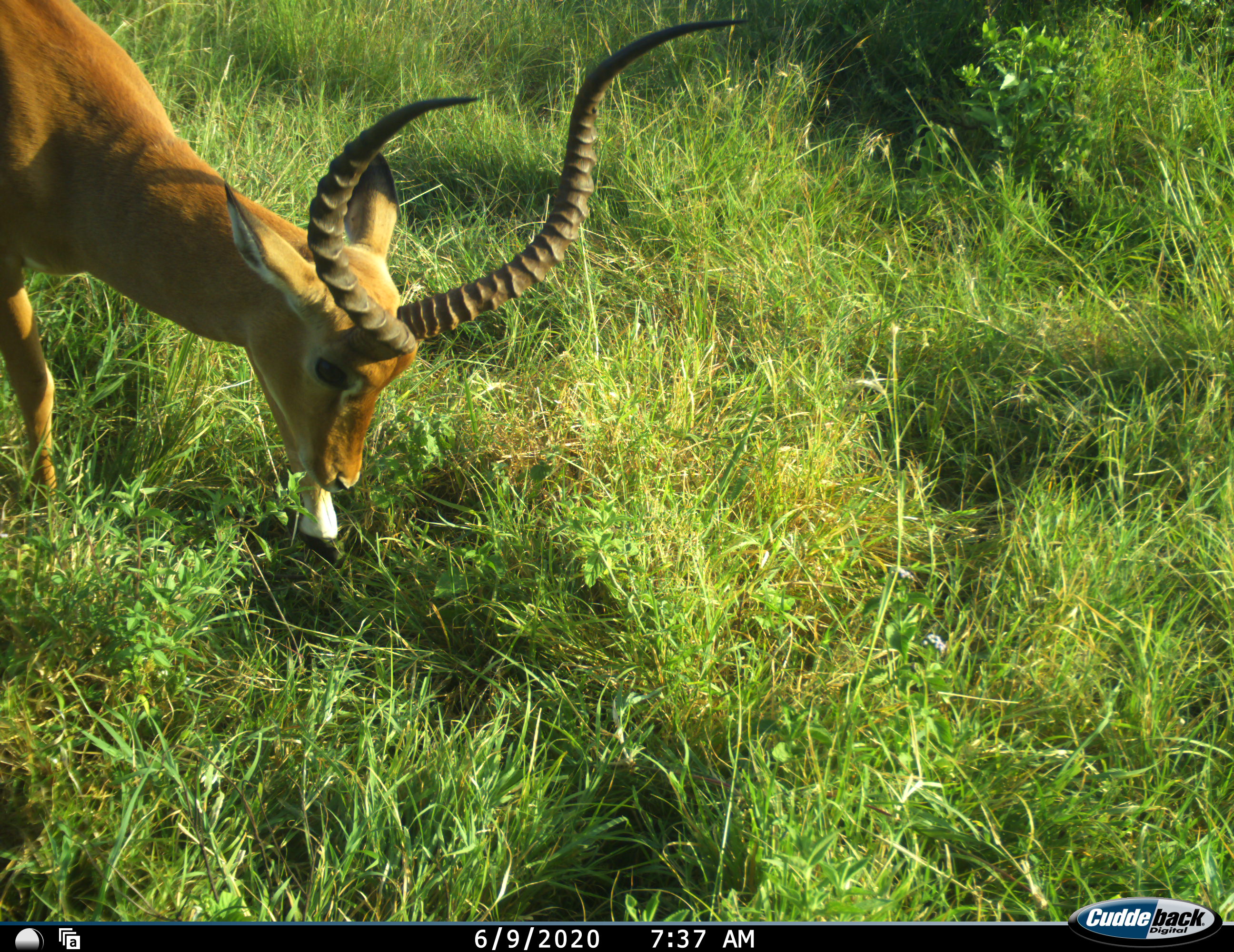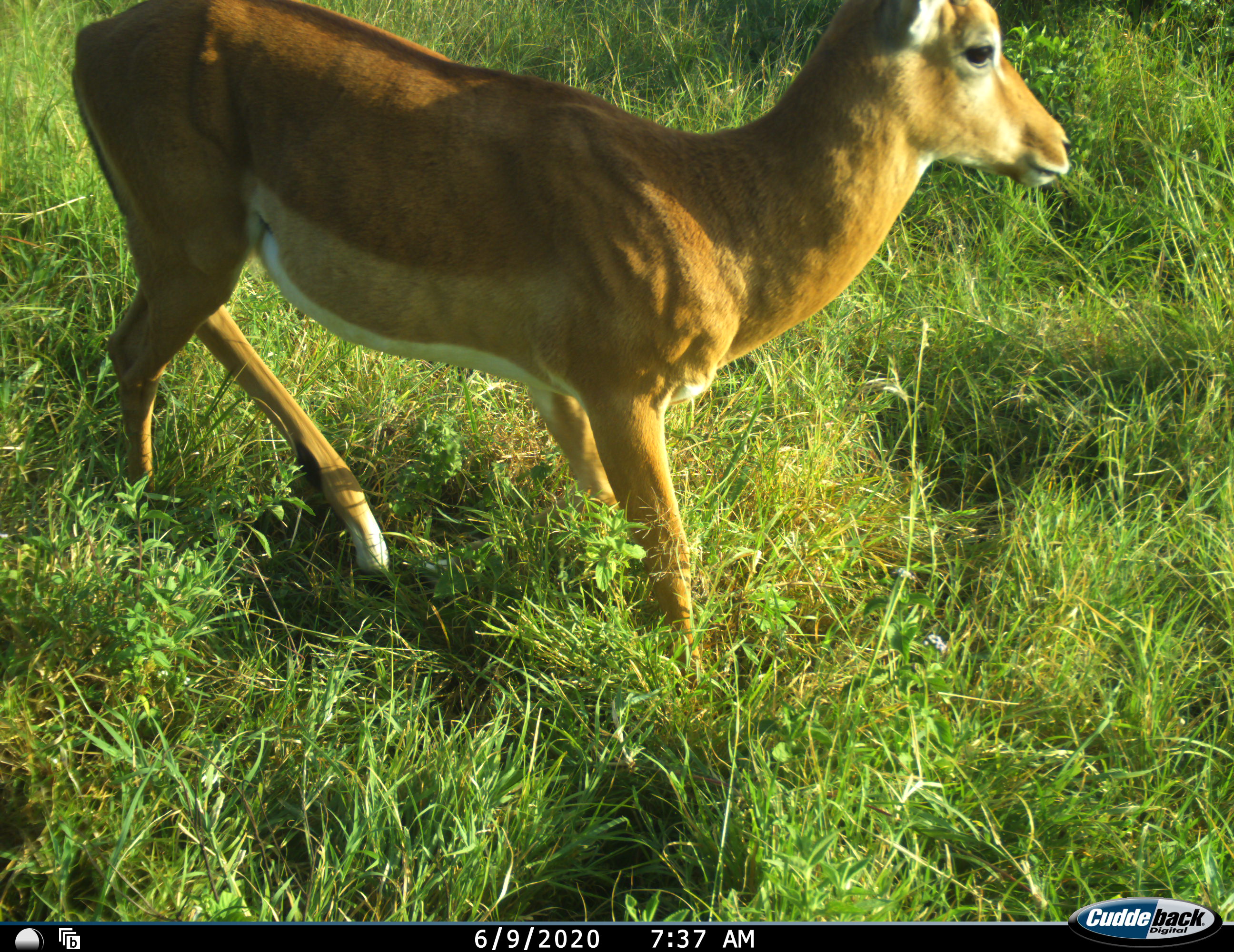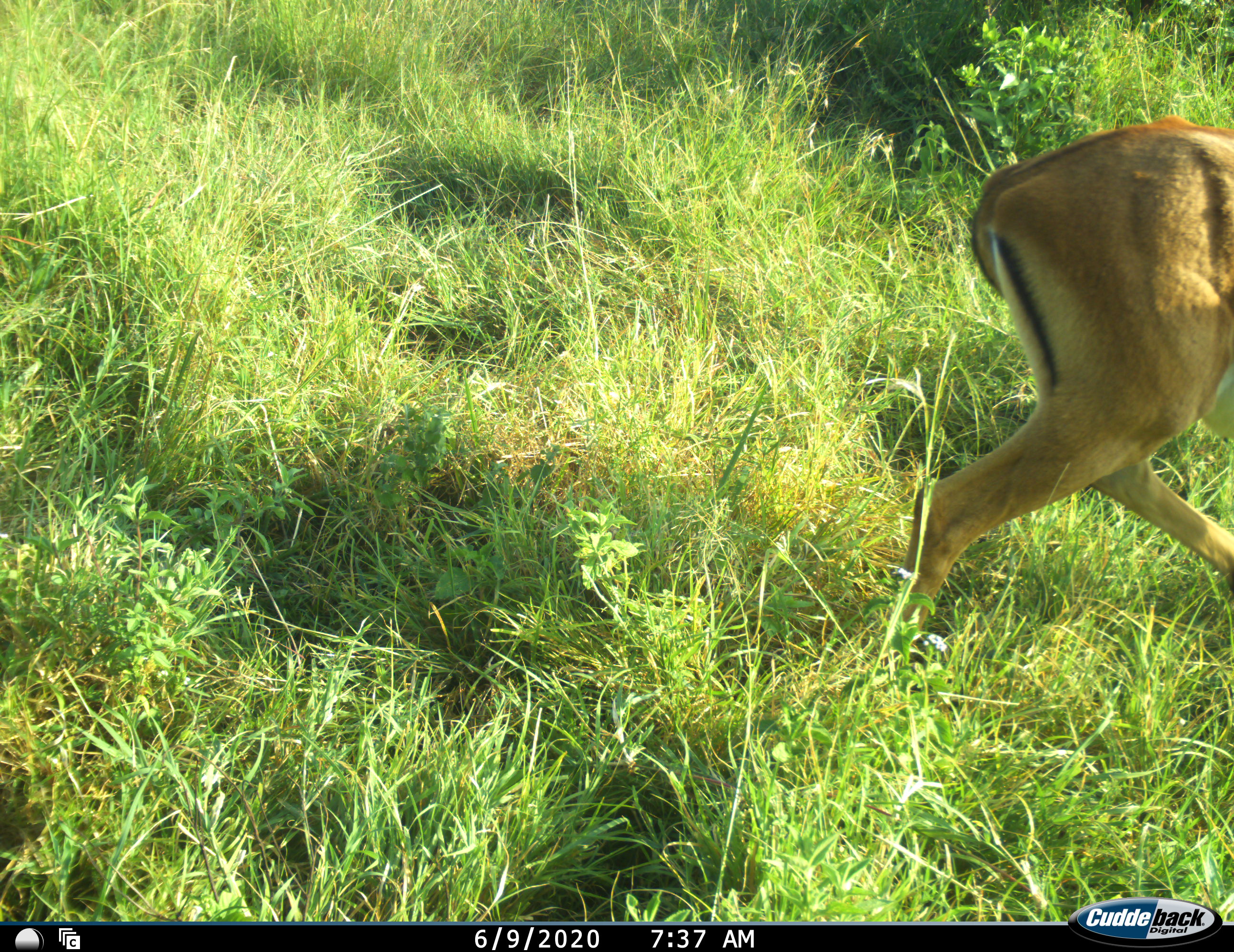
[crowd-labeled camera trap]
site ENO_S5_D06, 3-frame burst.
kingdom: Animalia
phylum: Chordata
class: Mammalia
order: Artiodactyla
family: Bovidae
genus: Aepyceros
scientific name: Aepyceros melampus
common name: impala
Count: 1.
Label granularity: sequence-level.